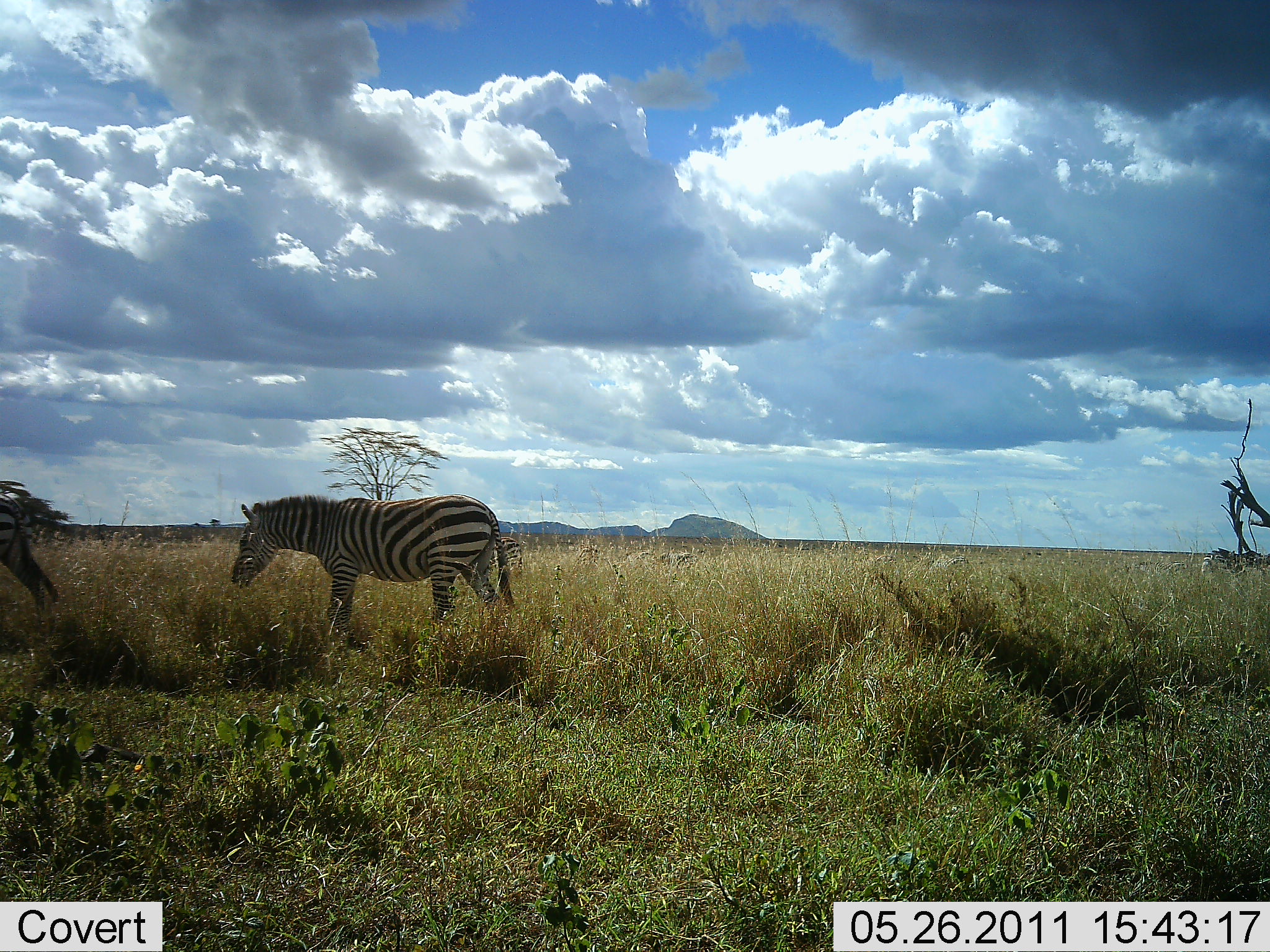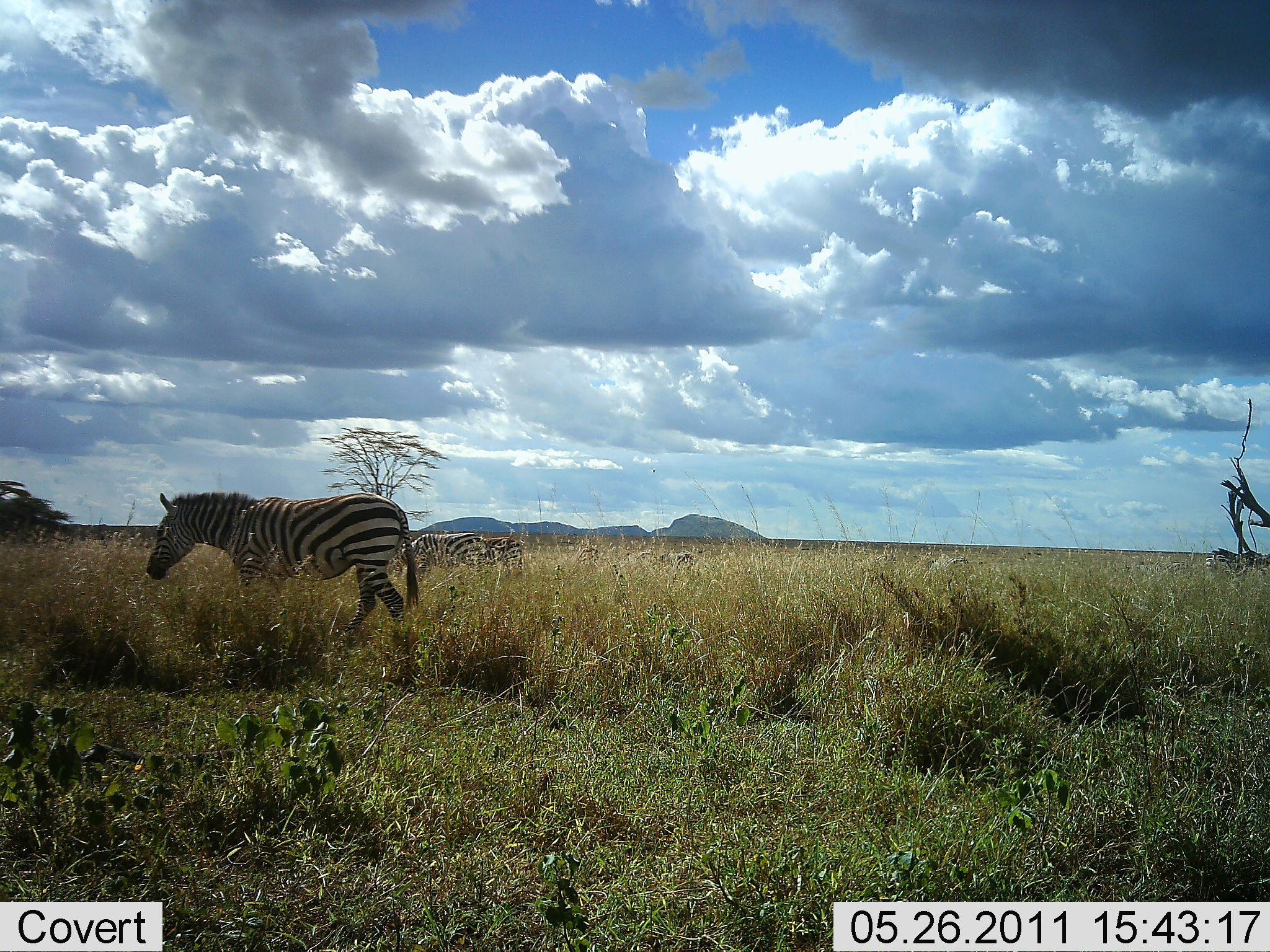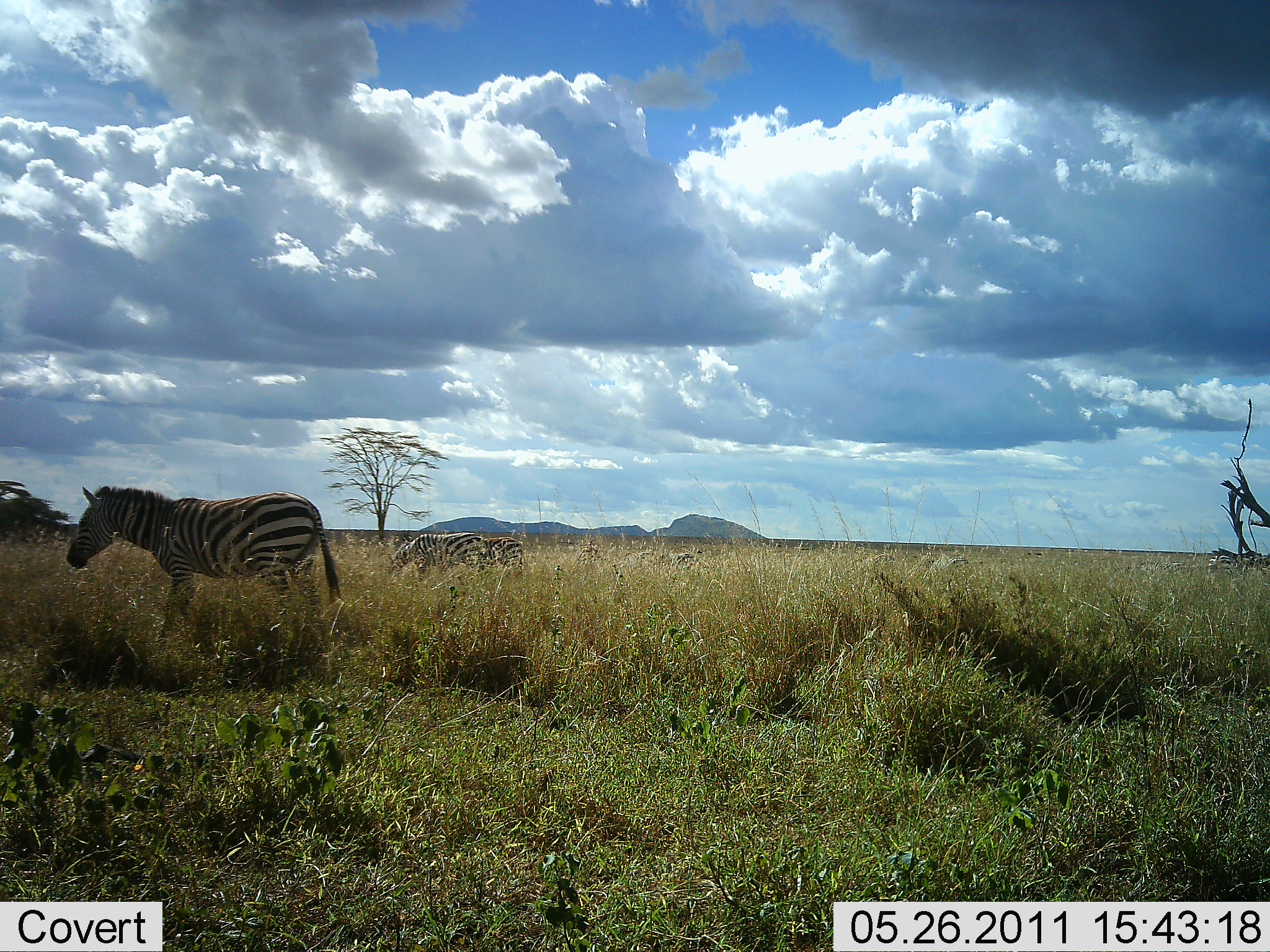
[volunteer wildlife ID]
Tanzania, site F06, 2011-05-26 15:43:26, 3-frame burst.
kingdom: Animalia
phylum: Chordata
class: Mammalia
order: Perissodactyla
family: Equidae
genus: Equus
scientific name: Equus quagga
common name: plains zebra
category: zebra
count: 2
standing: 10%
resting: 0%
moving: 100%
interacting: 0%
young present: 0%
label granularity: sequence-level